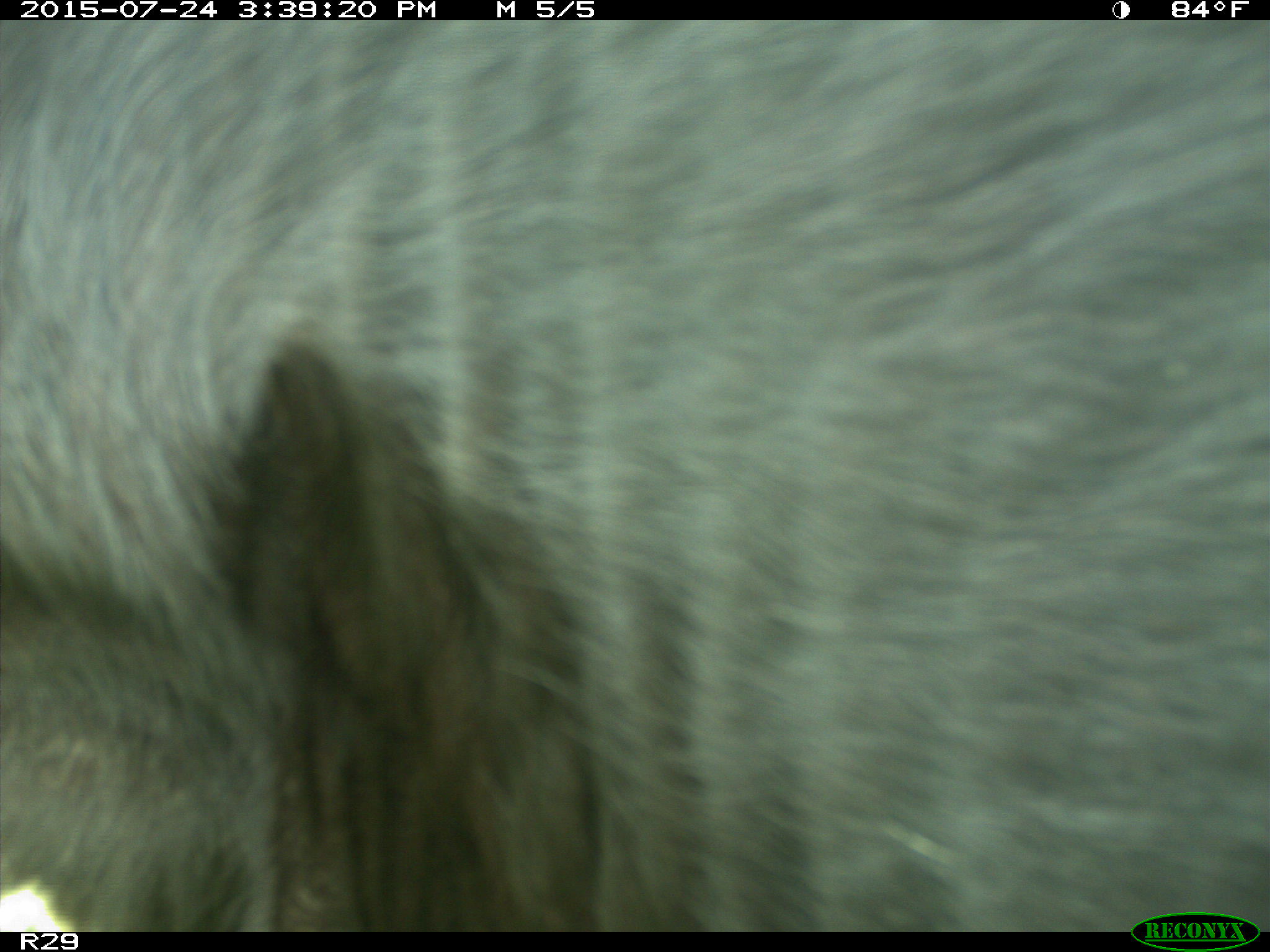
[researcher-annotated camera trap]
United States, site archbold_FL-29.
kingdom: Animalia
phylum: Chordata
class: Mammalia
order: Artiodactyla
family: Bovidae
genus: Bos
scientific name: Bos taurus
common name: domestic cow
Bos taurus (domestic cow).